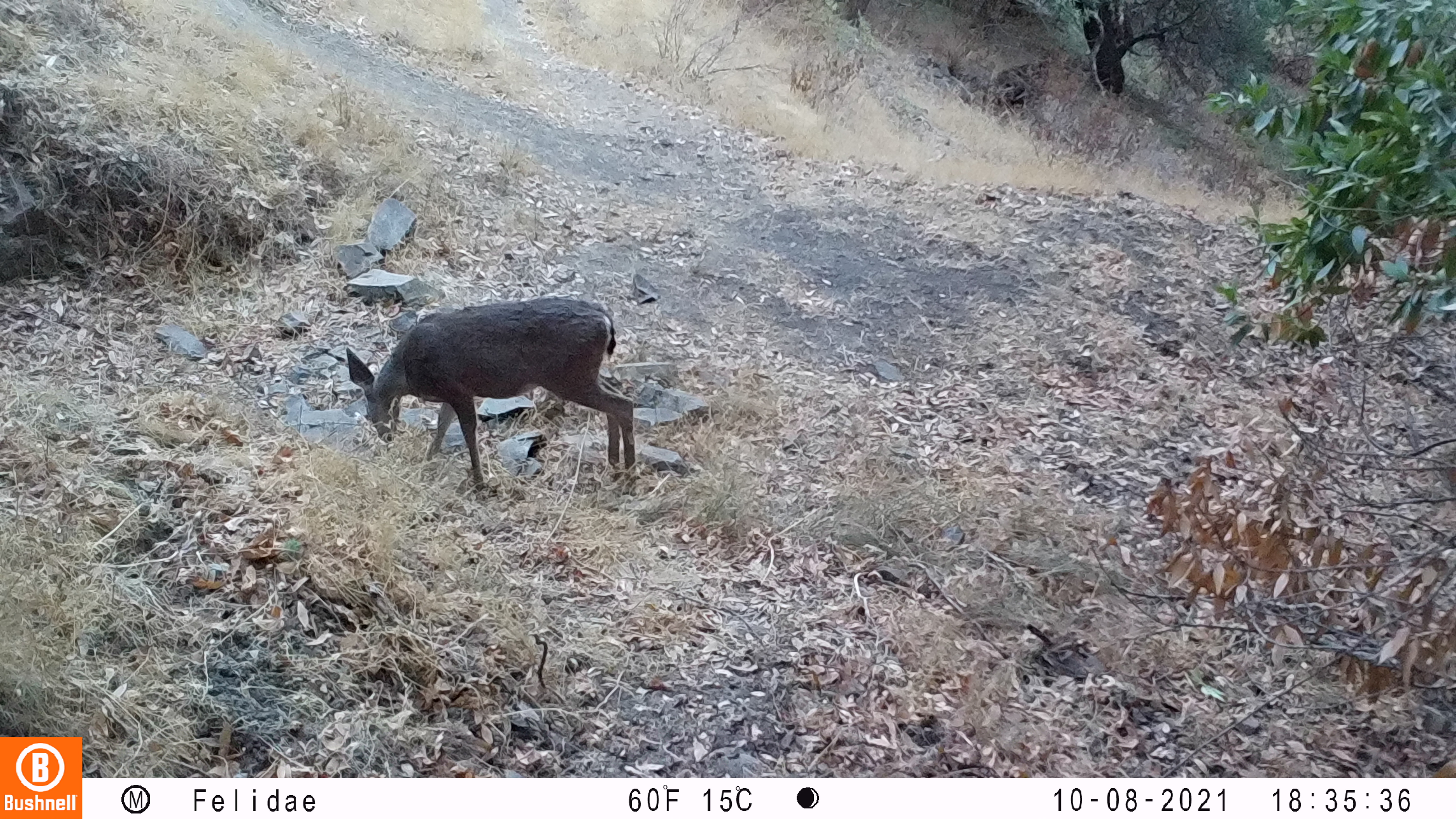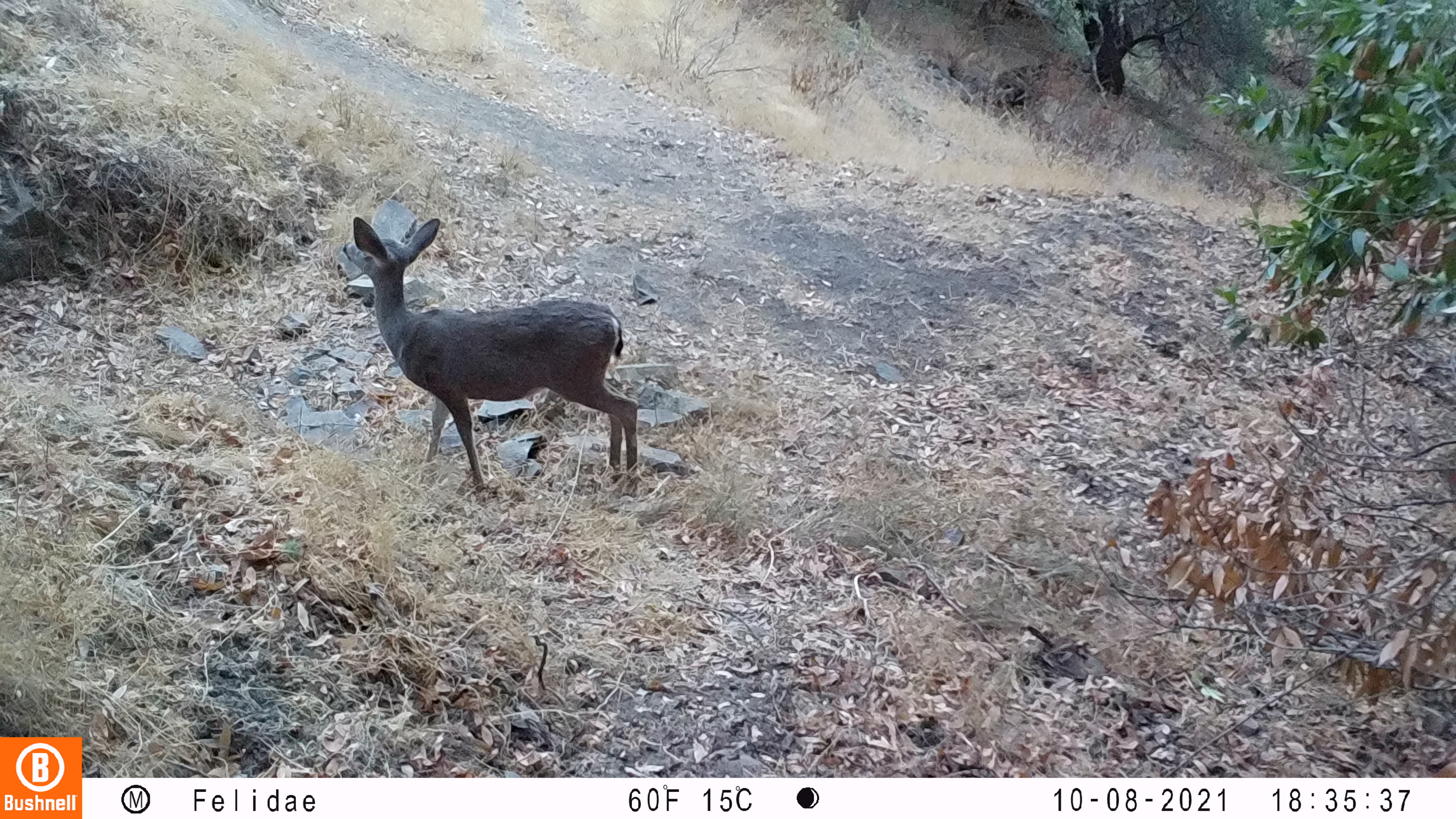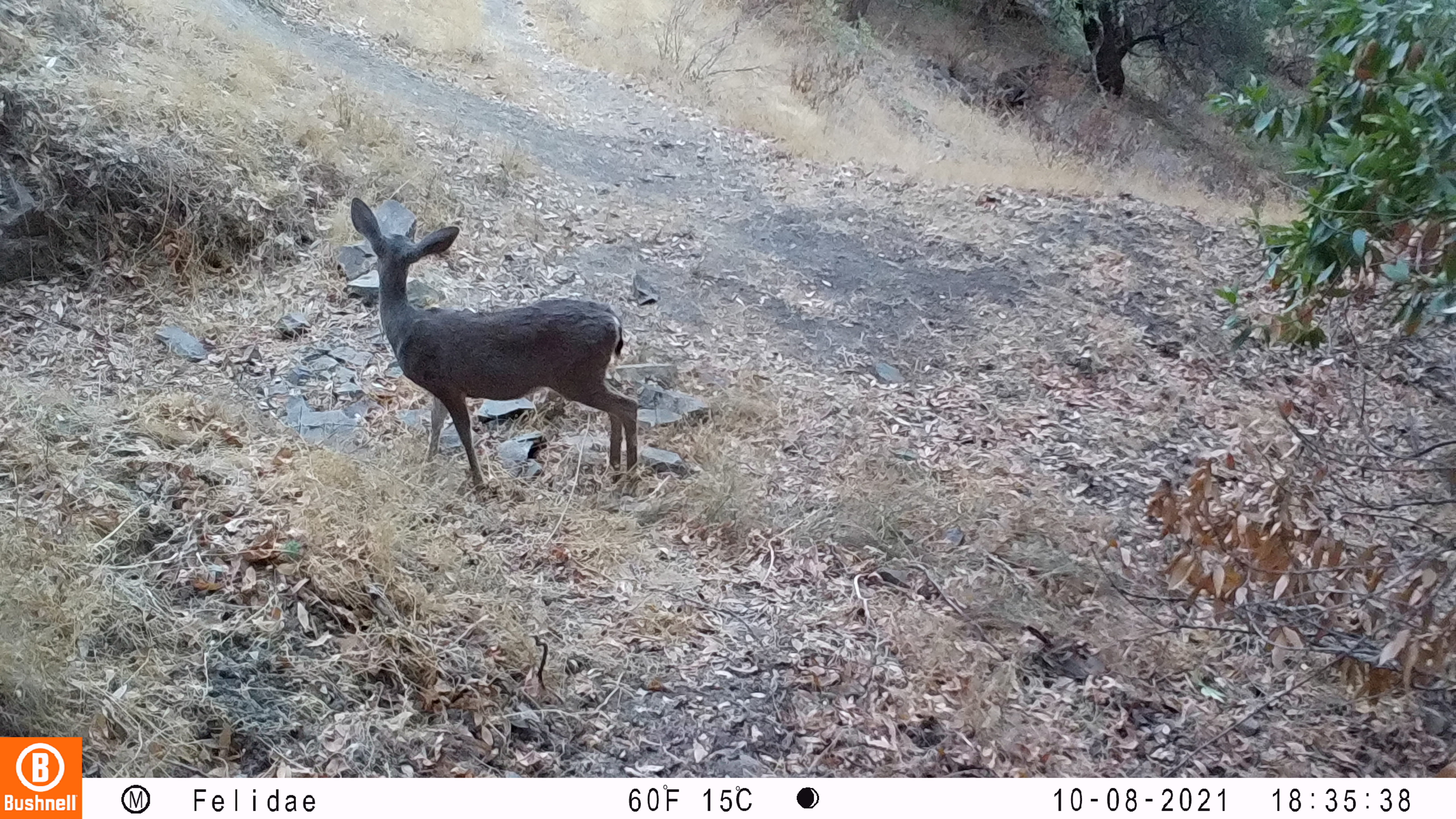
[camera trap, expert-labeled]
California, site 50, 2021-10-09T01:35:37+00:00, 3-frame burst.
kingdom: Animalia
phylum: Chordata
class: Mammalia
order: Artiodactyla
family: Cervidae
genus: Odocoileus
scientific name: Odocoileus hemionus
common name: mule deer